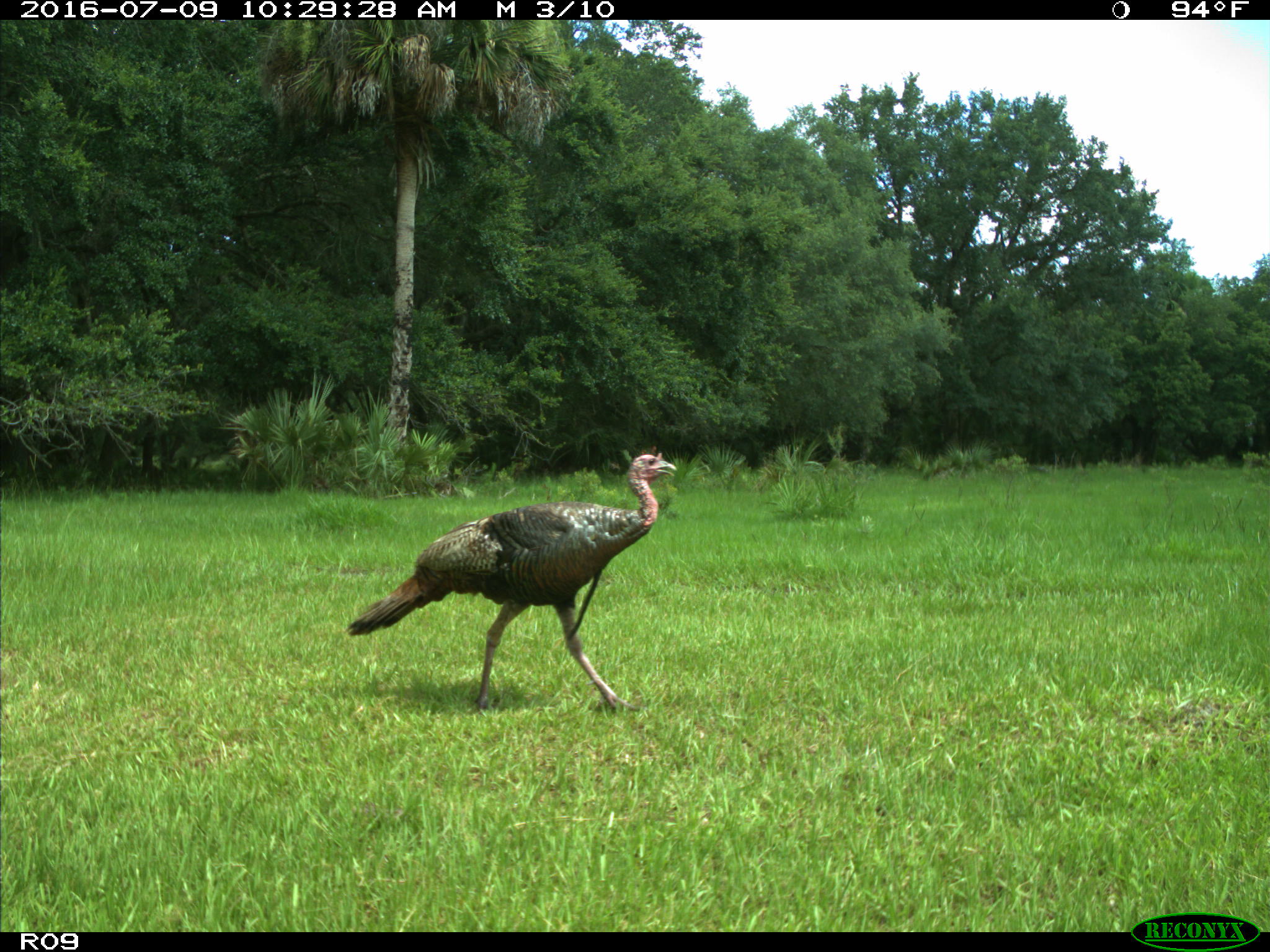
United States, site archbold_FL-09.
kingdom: Animalia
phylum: Chordata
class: Aves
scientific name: Aves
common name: birds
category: unidentified bird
Unidentified bird (birds) (Aves).